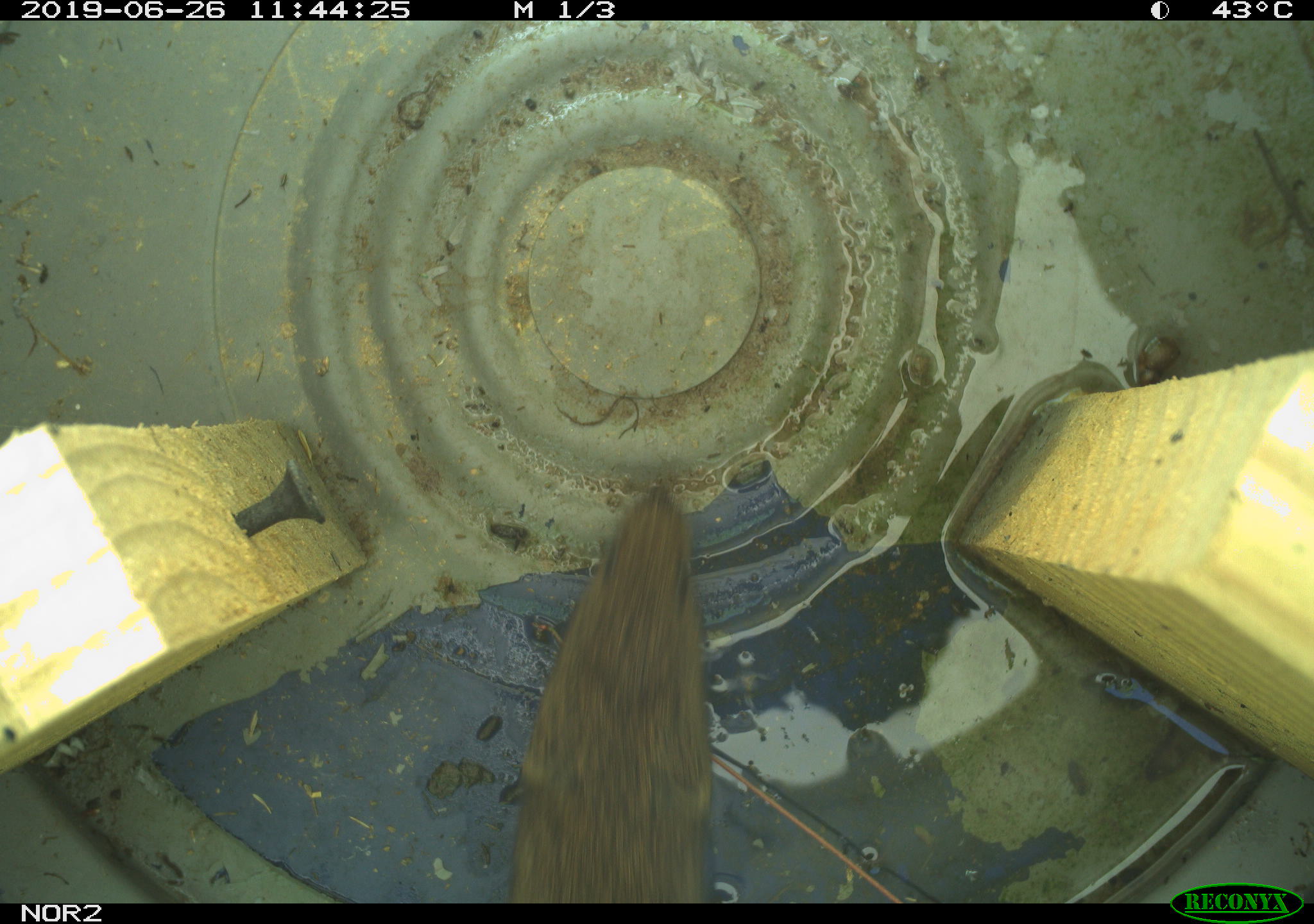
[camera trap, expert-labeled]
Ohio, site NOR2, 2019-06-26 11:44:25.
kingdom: Animalia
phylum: Chordata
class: Mammalia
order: Rodentia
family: Cricetidae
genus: Microtus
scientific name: Microtus pennsylvanicus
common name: meadow vole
Meadow vole (Microtus pennsylvanicus).